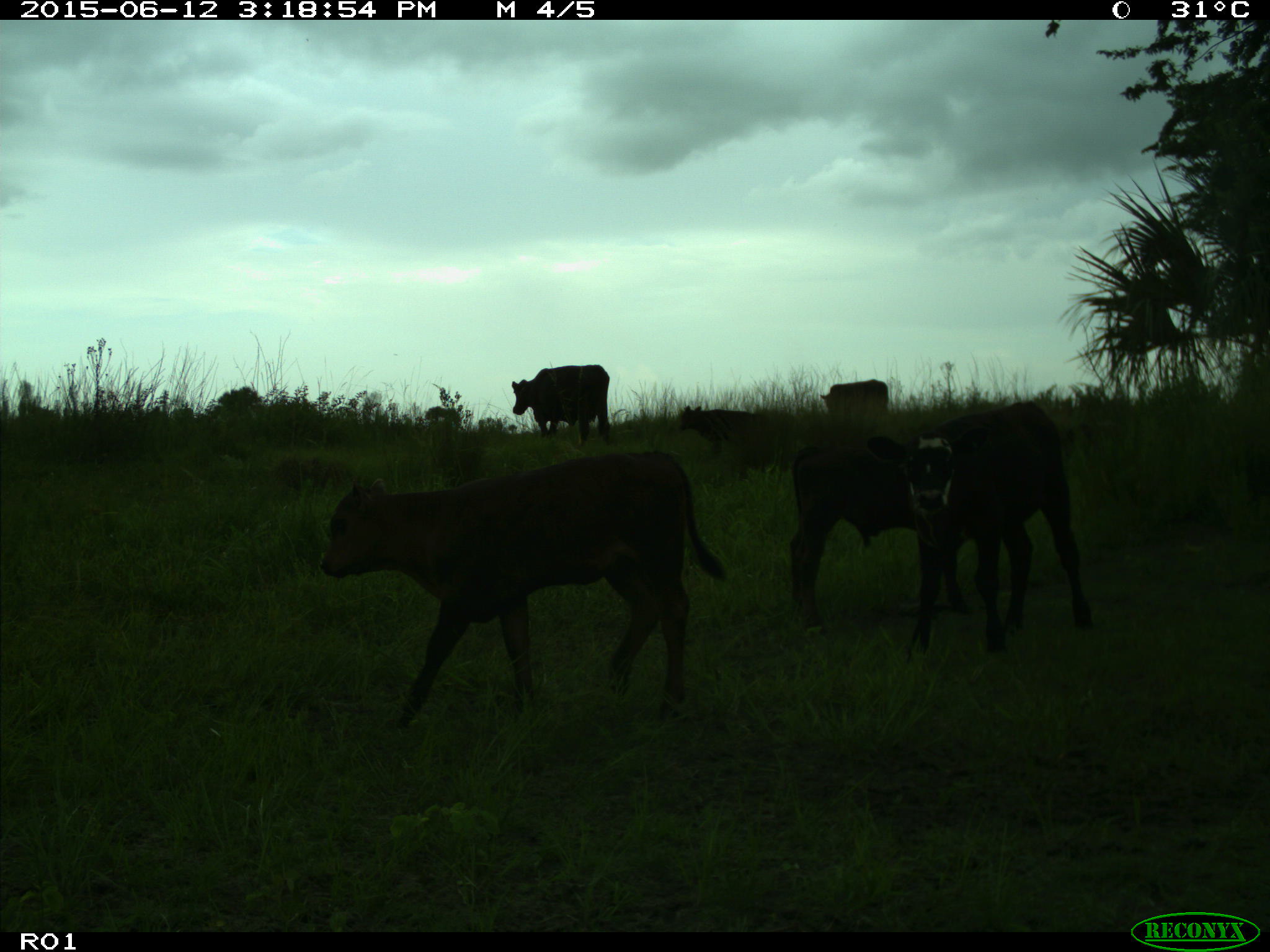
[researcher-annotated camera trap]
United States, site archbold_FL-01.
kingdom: Animalia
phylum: Chordata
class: Mammalia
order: Artiodactyla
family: Bovidae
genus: Bos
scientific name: Bos taurus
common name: domestic cow